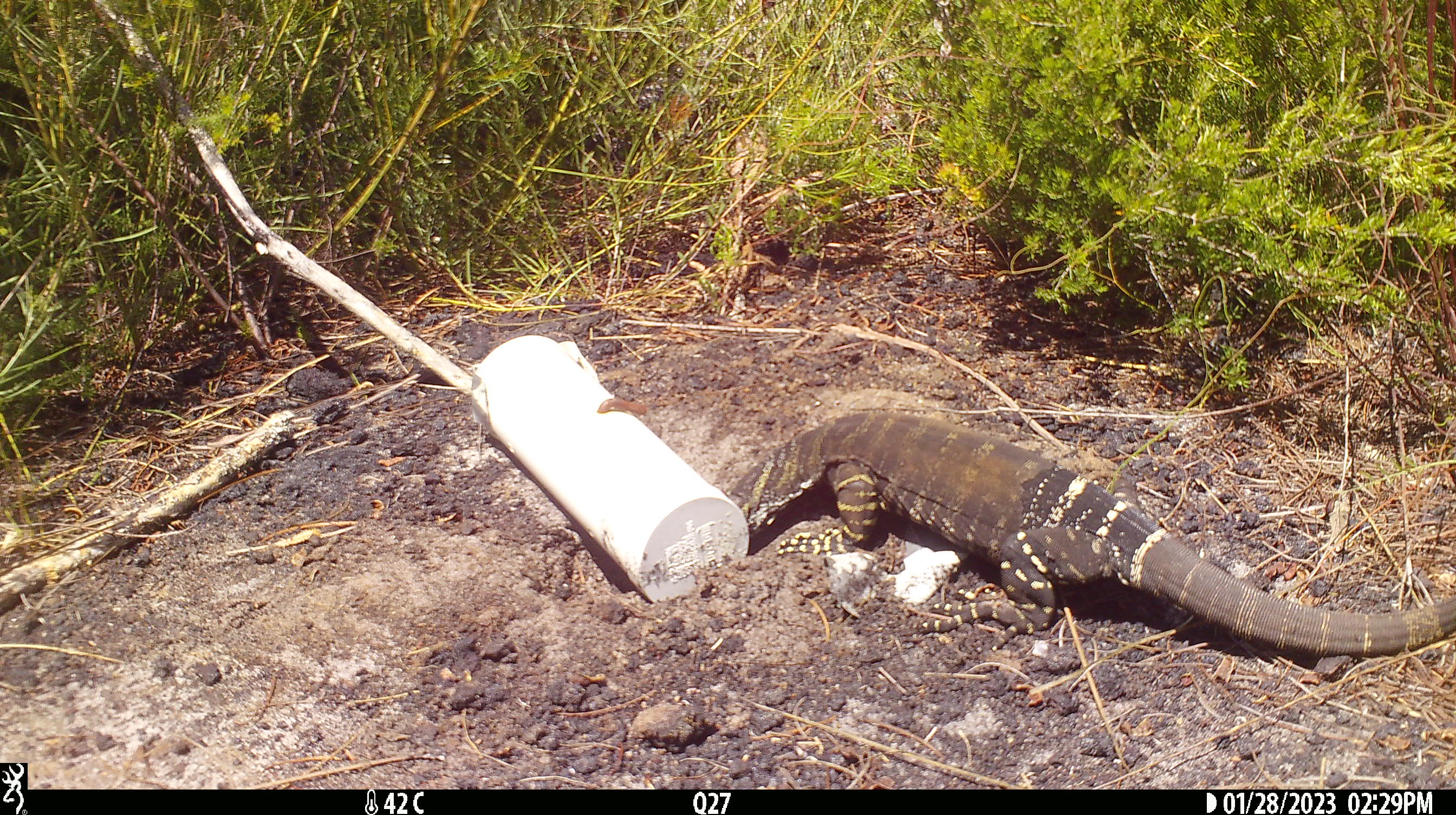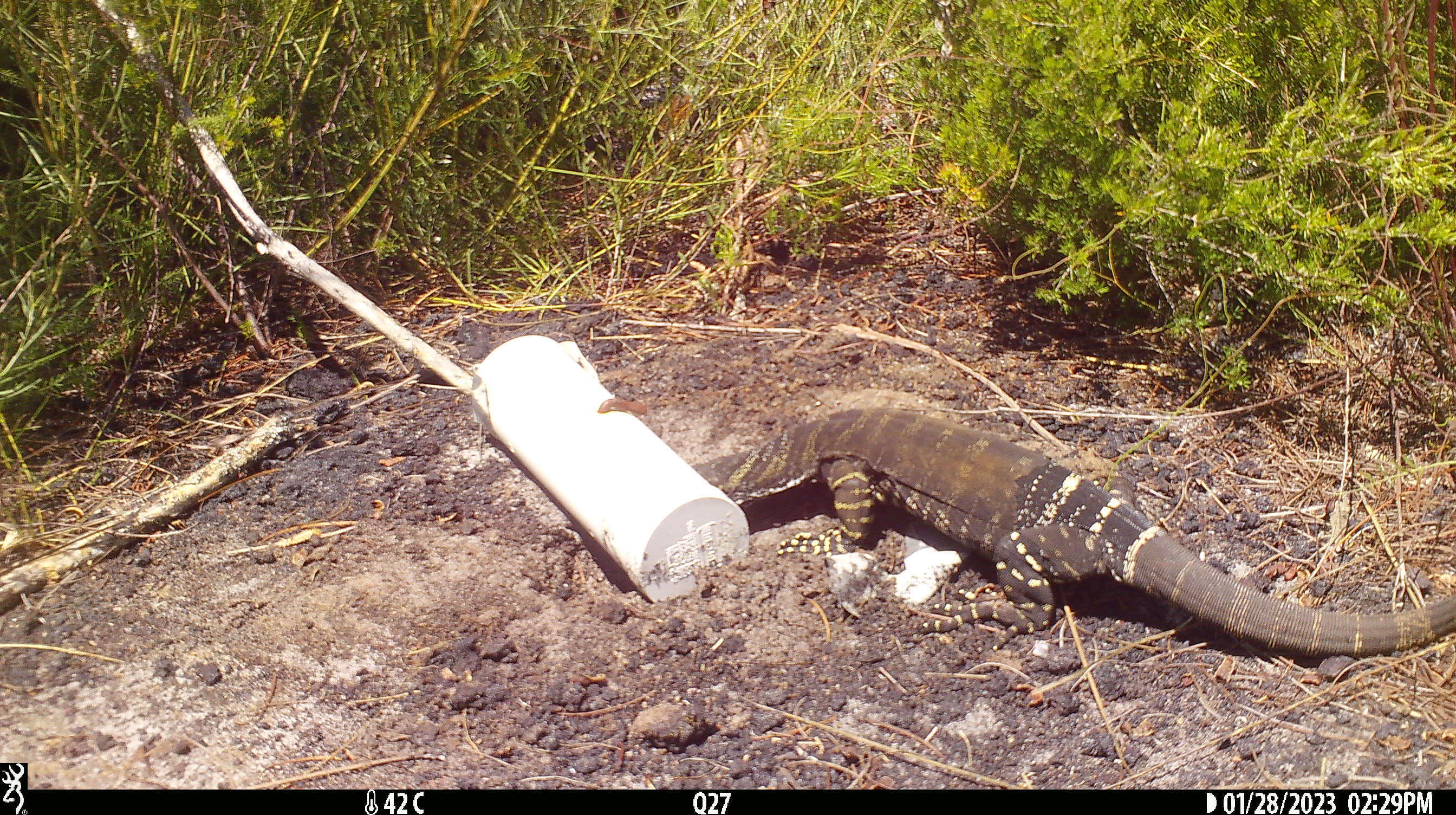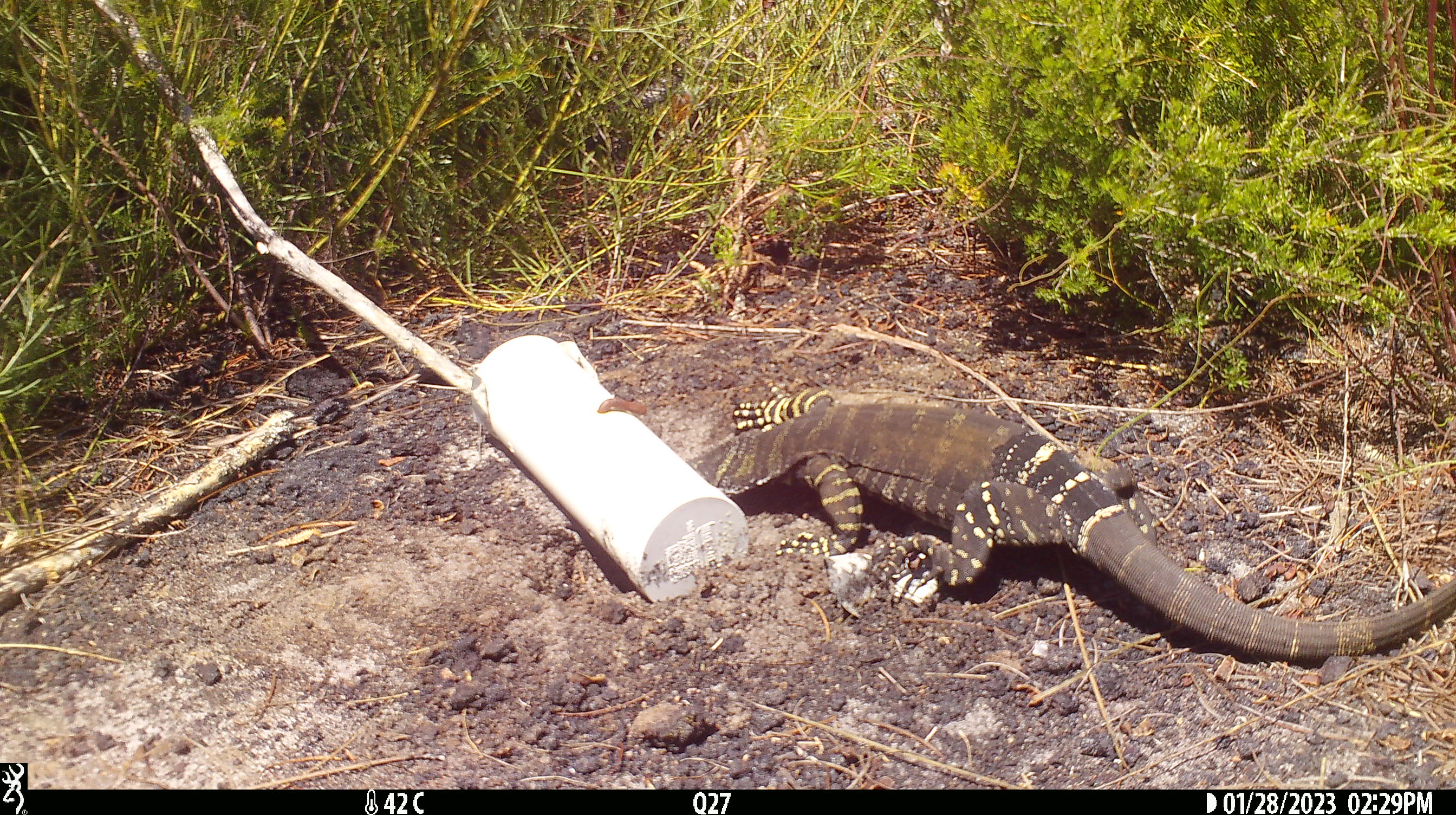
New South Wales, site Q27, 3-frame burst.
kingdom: Animalia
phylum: Chordata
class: Reptilia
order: Squamata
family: Varanidae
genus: Varanus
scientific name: Varanus varius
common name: lace monitor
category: goanna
Goanna (lace monitor) (Varanus varius).